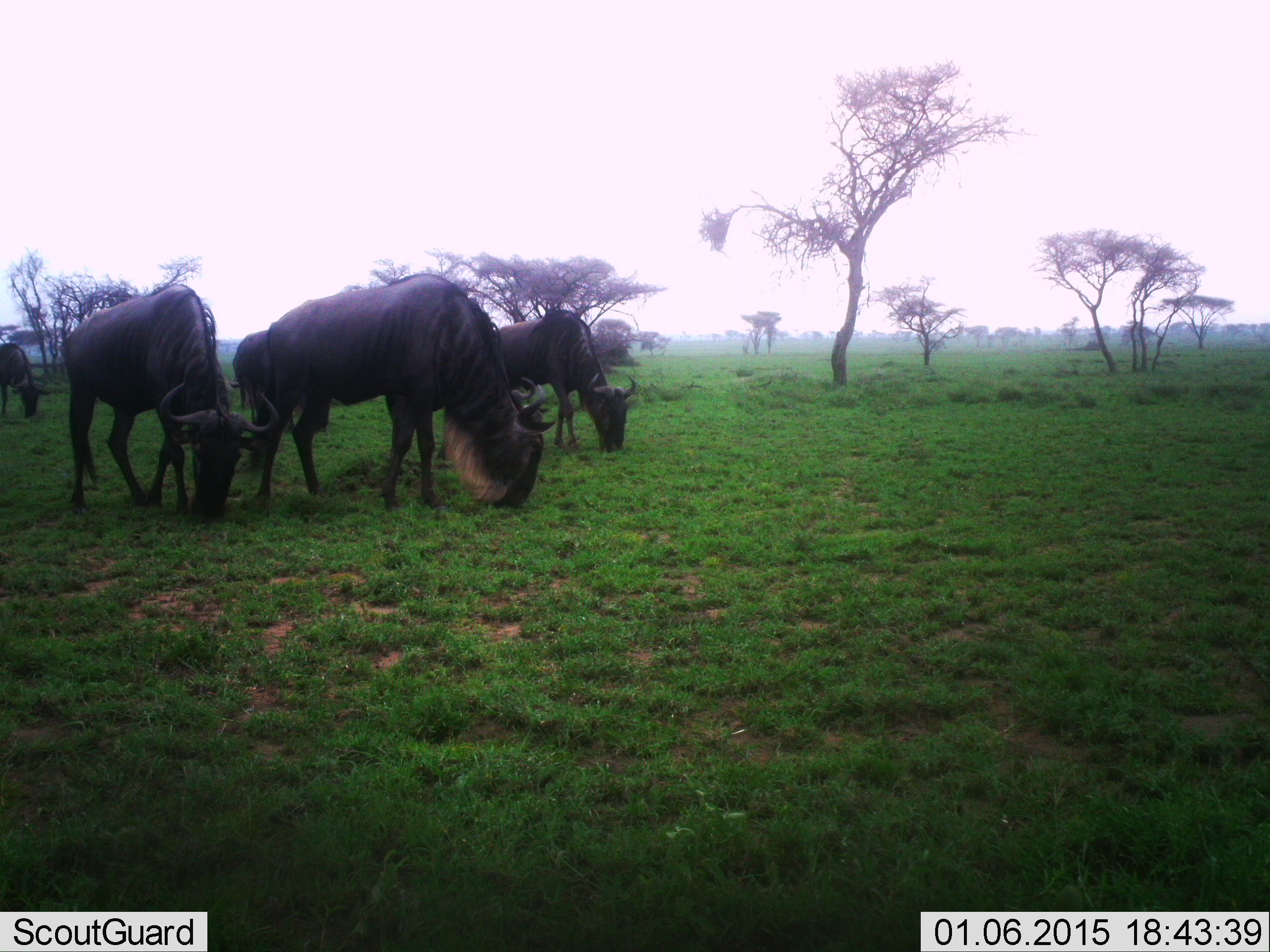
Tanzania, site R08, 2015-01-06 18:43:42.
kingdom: Animalia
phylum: Chordata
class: Mammalia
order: Artiodactyla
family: Bovidae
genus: Connochaetes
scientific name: Connochaetes taurinus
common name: blue wildebeest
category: wildebeest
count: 4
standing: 0%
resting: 0%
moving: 0%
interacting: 0%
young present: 0%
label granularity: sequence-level